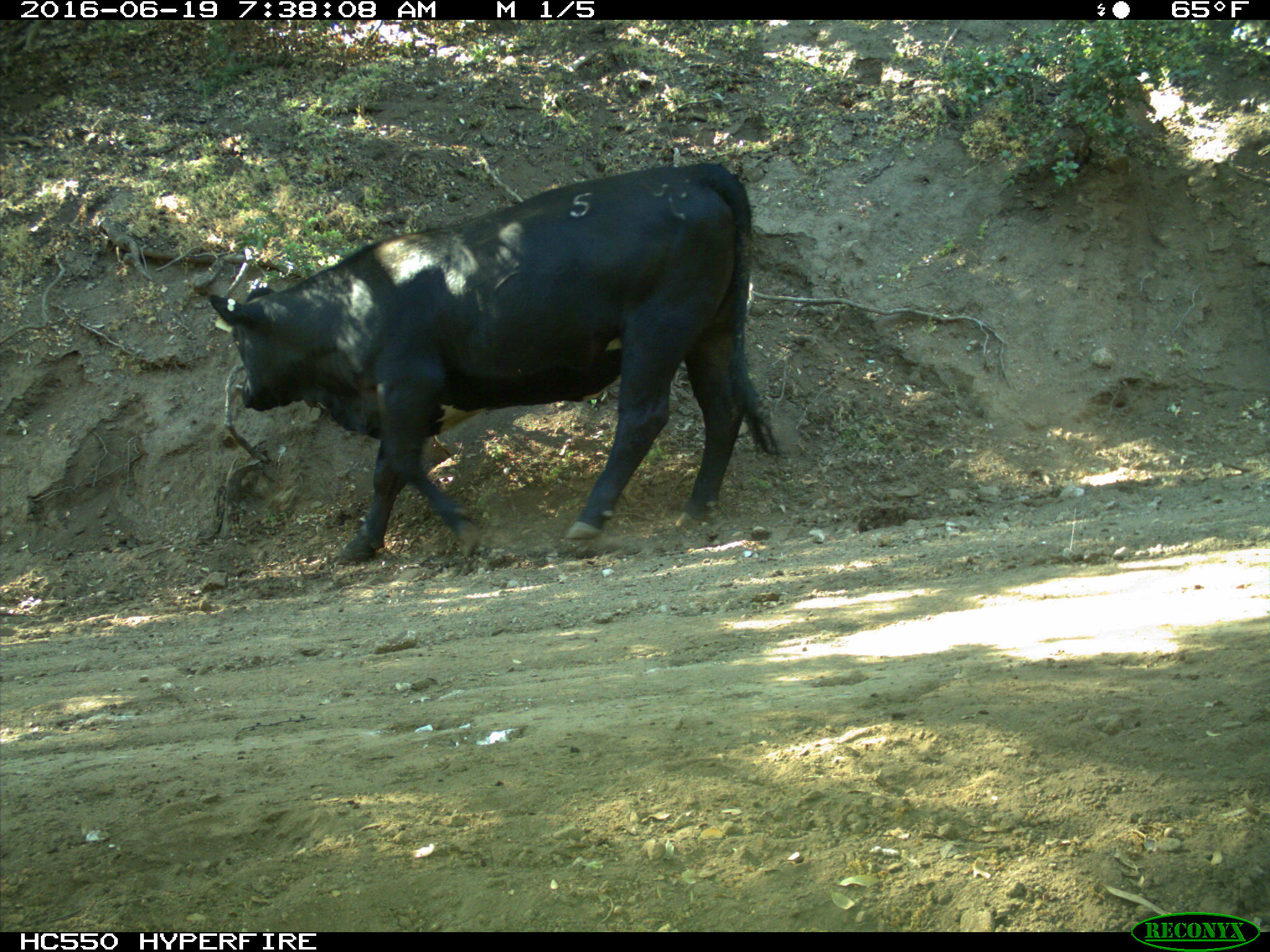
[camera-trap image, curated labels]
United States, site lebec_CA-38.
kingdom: Animalia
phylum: Chordata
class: Mammalia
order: Artiodactyla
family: Bovidae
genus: Bos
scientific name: Bos taurus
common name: domestic cow